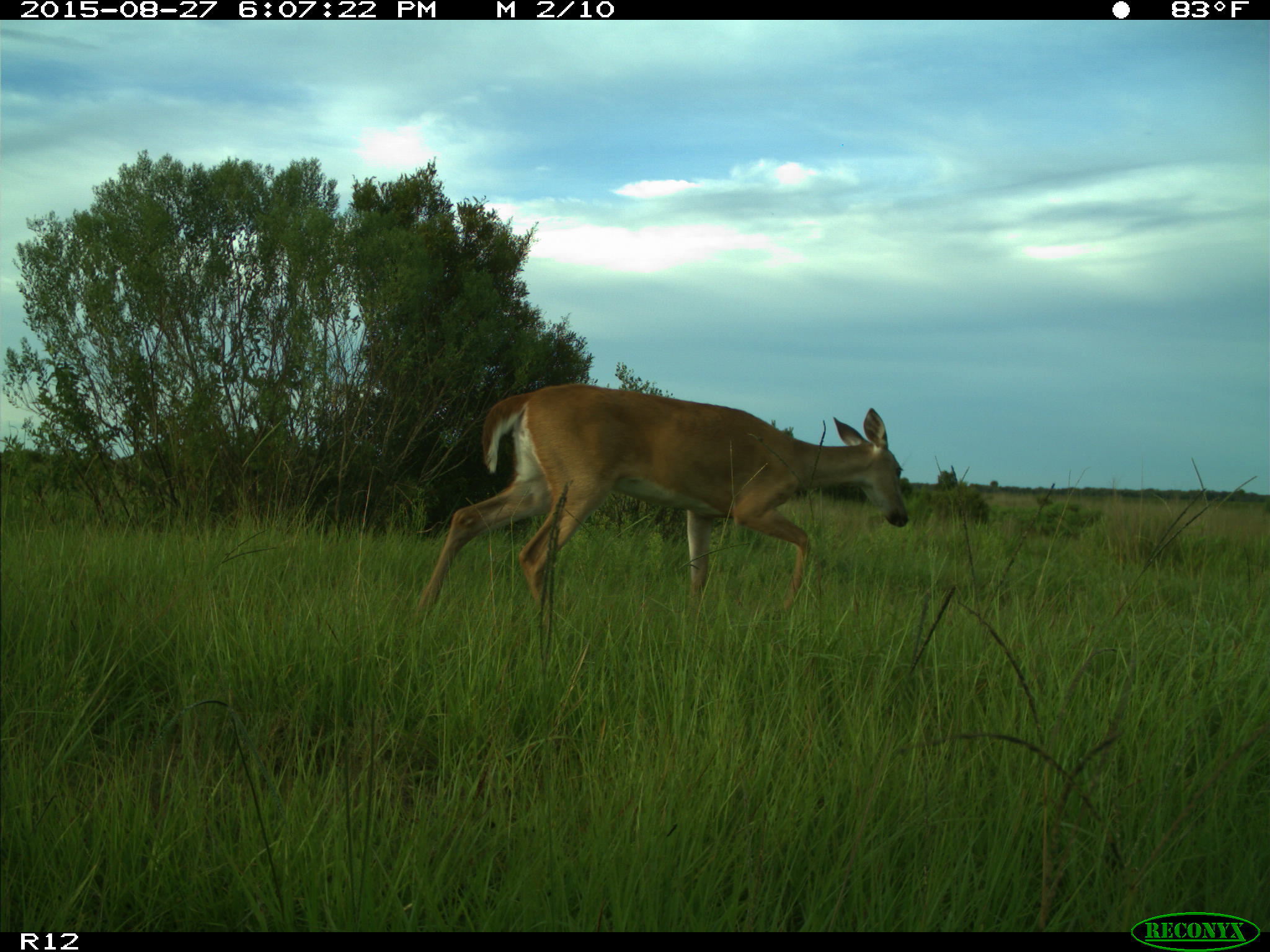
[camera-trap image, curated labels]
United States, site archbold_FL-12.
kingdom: Animalia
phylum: Chordata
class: Mammalia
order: Artiodactyla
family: Cervidae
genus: Odocoileus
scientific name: Odocoileus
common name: deer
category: unidentified deer